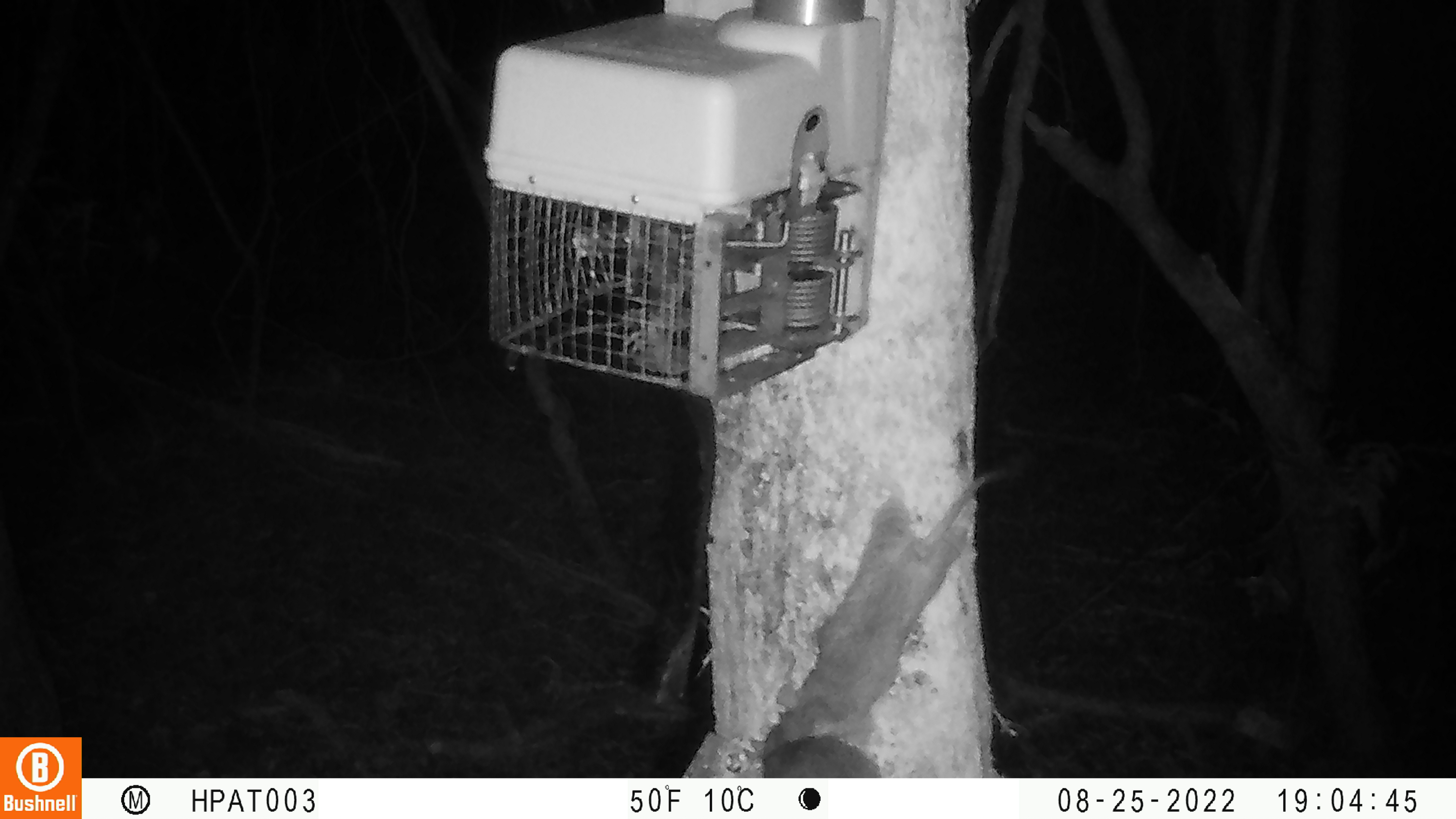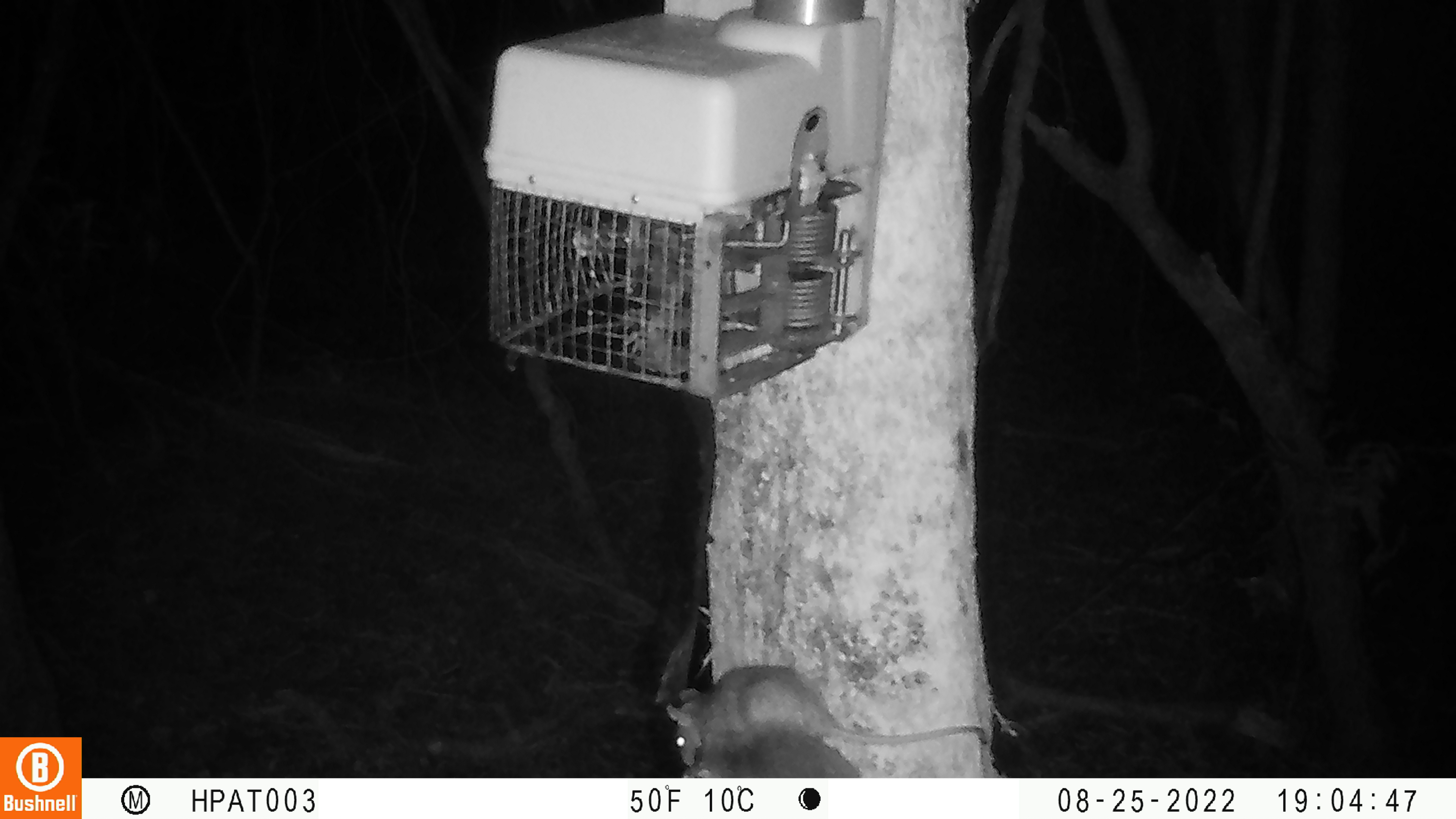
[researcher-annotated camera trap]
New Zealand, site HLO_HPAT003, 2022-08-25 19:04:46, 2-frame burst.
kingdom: Animalia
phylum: Chordata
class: Mammalia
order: Rodentia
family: Muridae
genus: Rattus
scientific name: Rattus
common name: rat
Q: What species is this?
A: Rat (Rattus).